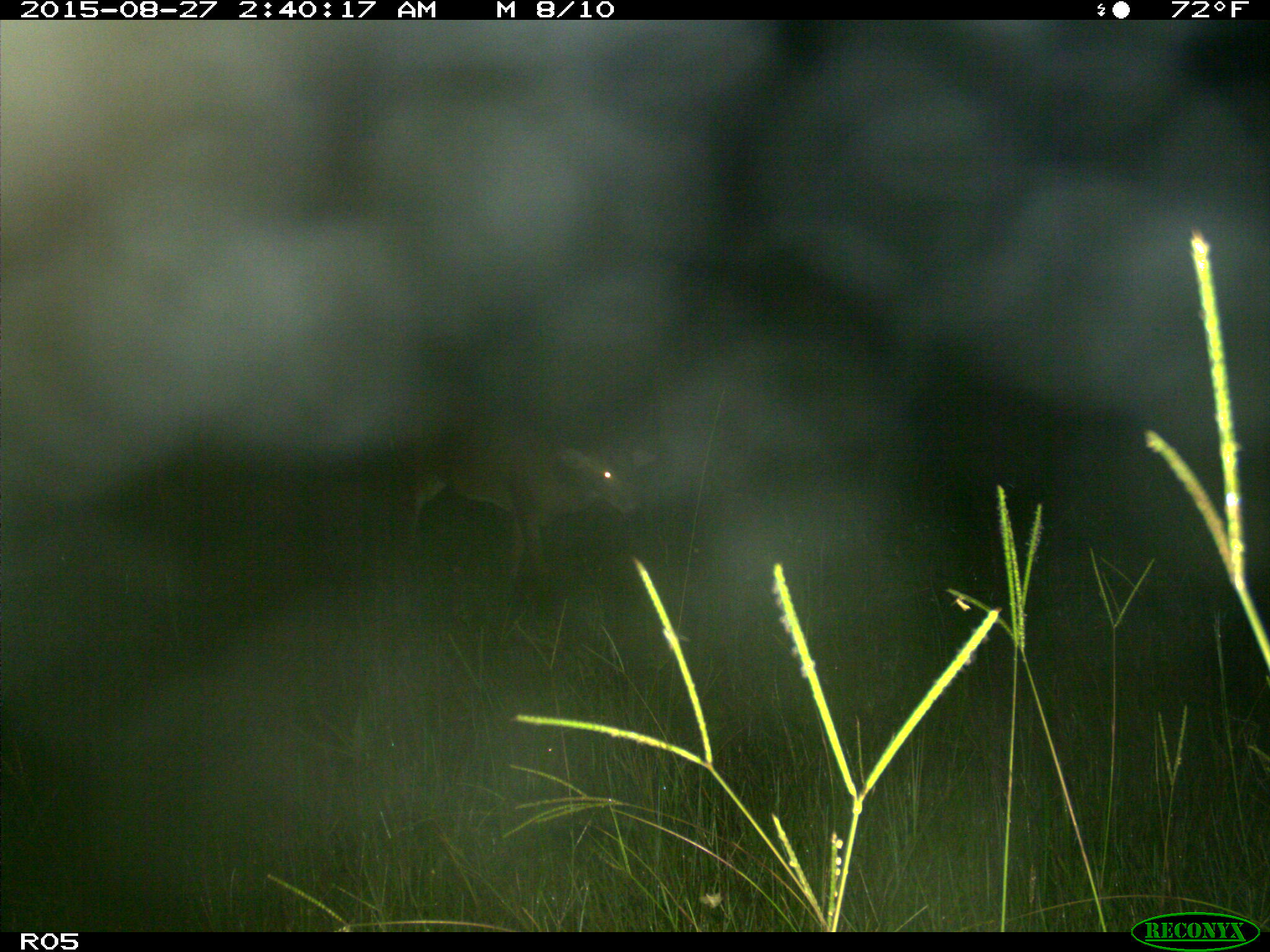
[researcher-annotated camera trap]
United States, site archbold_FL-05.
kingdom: Animalia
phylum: Chordata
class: Mammalia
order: Artiodactyla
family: Cervidae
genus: Odocoileus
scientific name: Odocoileus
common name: deer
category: unidentified deer